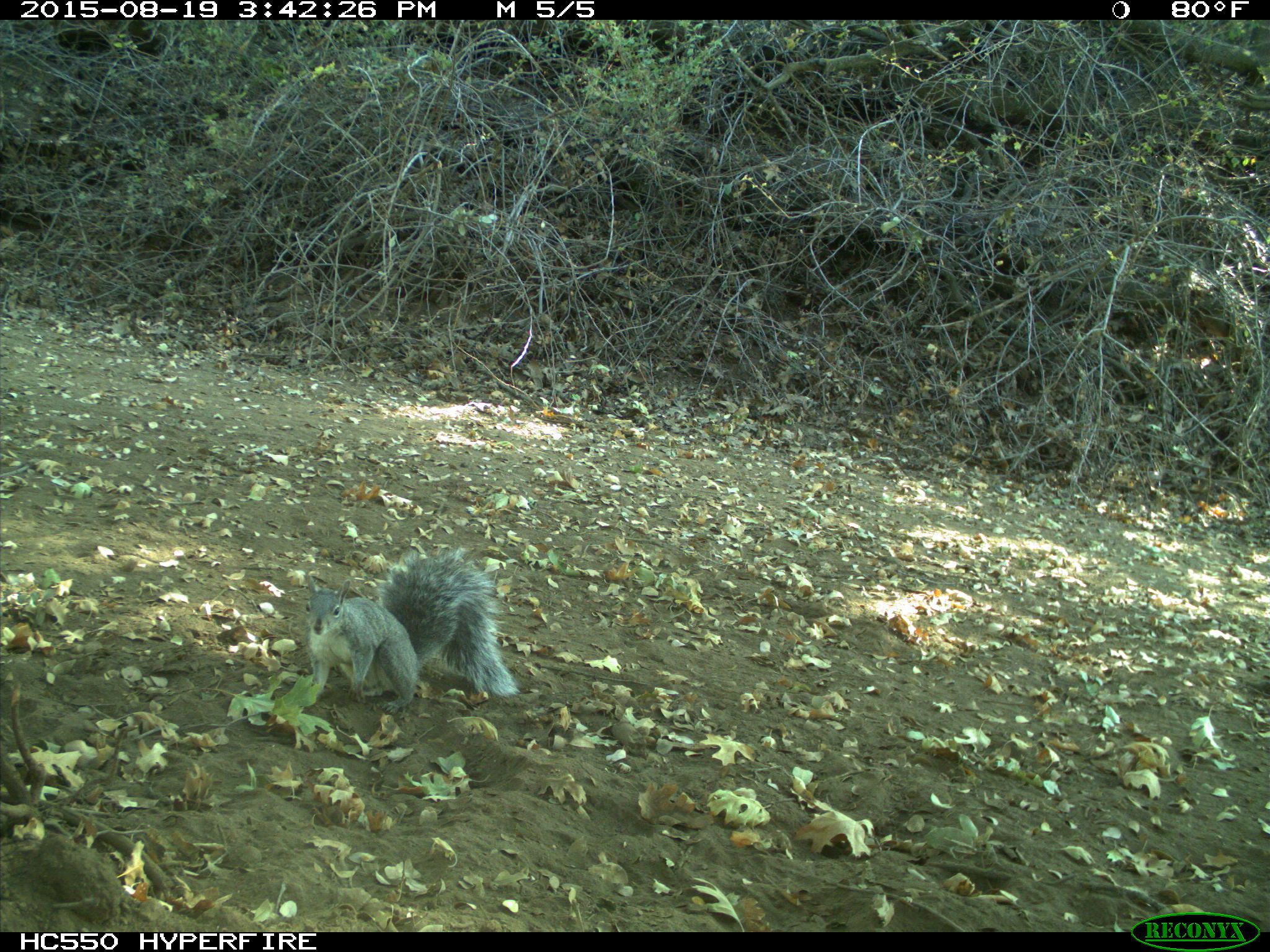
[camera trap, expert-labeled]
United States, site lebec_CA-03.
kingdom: Animalia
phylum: Chordata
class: Mammalia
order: Rodentia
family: Sciuridae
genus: Sciurus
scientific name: Sciurus carolinensis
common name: eastern gray squirrel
Sciurus carolinensis (eastern gray squirrel).